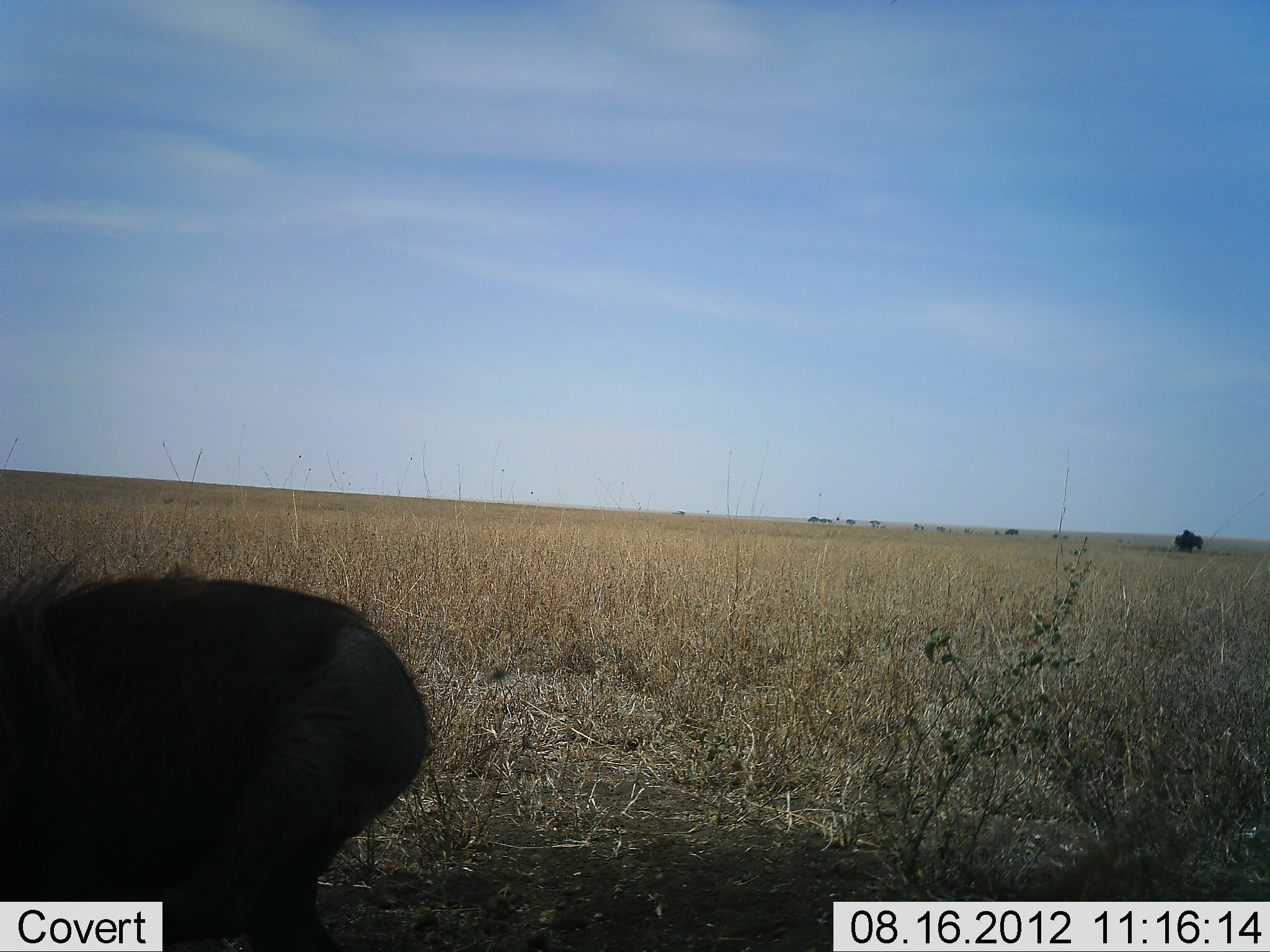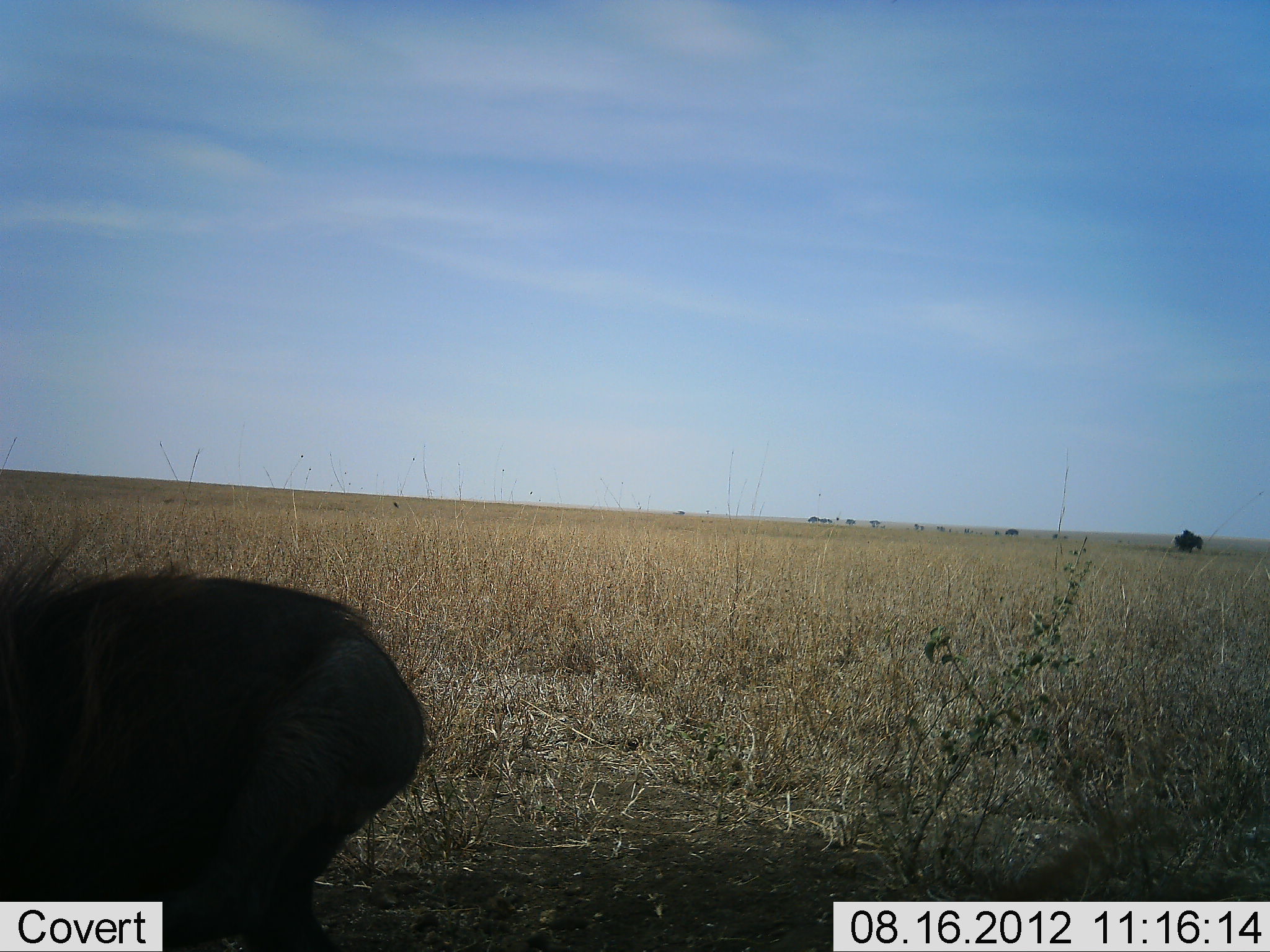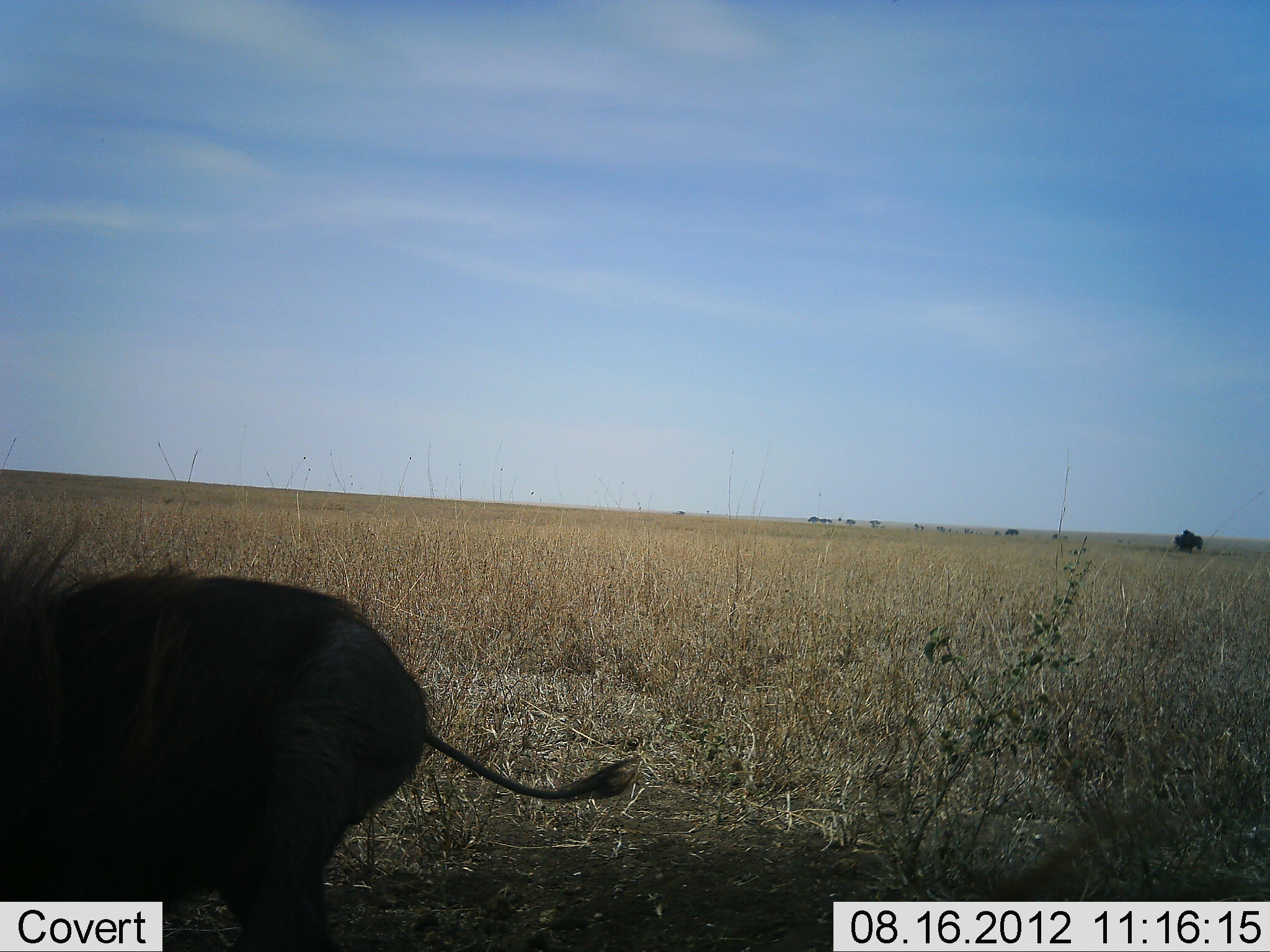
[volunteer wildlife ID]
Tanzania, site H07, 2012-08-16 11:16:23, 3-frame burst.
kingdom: Animalia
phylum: Chordata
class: Mammalia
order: Artiodactyla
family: Suidae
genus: Phacochoerus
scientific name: Phacochoerus africanus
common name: warthog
Warthog (Phacochoerus africanus), count 1. Behavior (volunteer vote fractions): standing 100%, resting 0%, moving 0%, interacting 0%. Young present (vote fraction): 0%. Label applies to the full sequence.